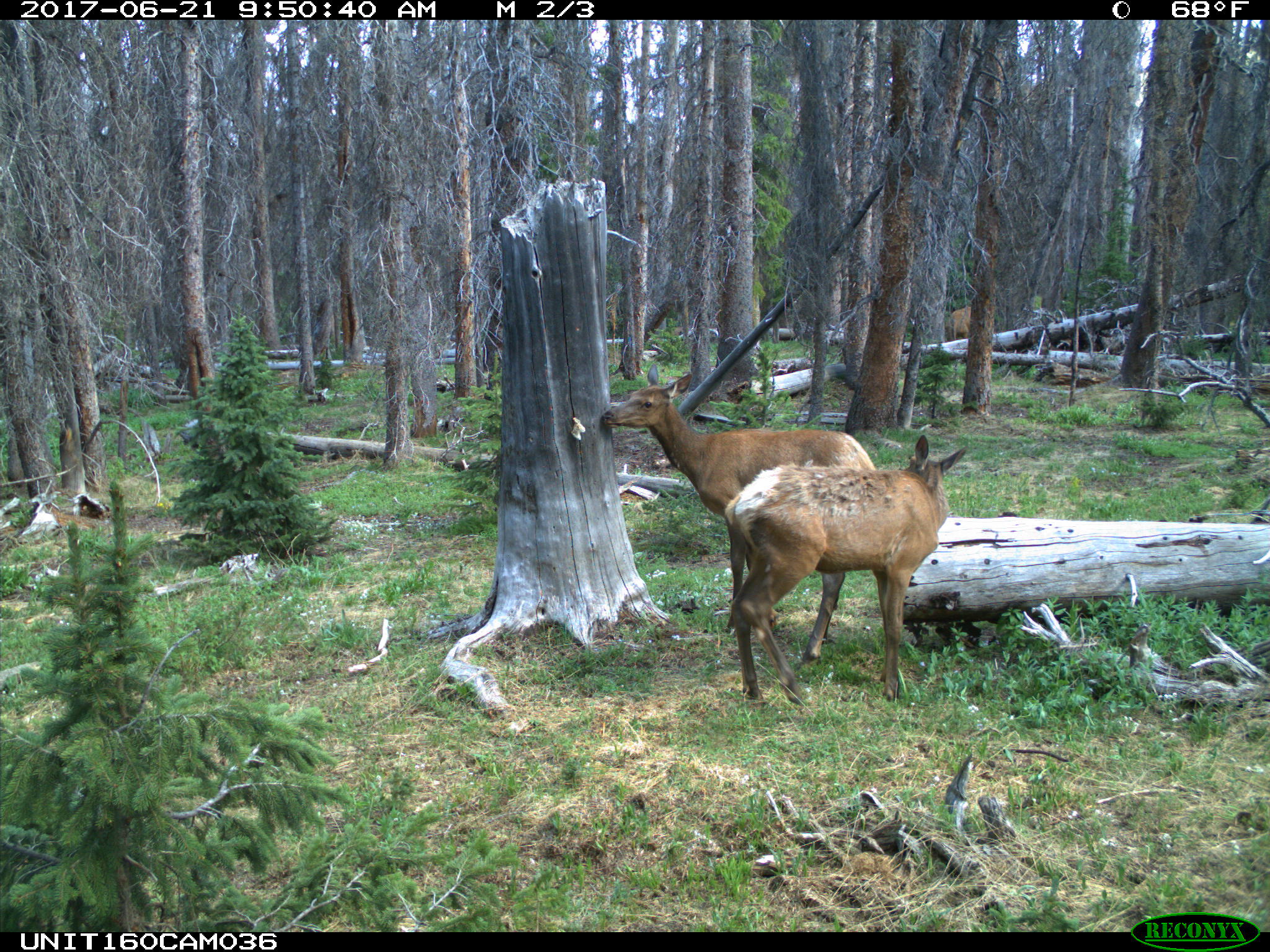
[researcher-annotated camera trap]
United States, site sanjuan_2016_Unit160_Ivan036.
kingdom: Animalia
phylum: Chordata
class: Mammalia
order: Artiodactyla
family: Cervidae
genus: Cervus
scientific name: Cervus elaphus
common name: red deer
Cervus elaphus (red deer).